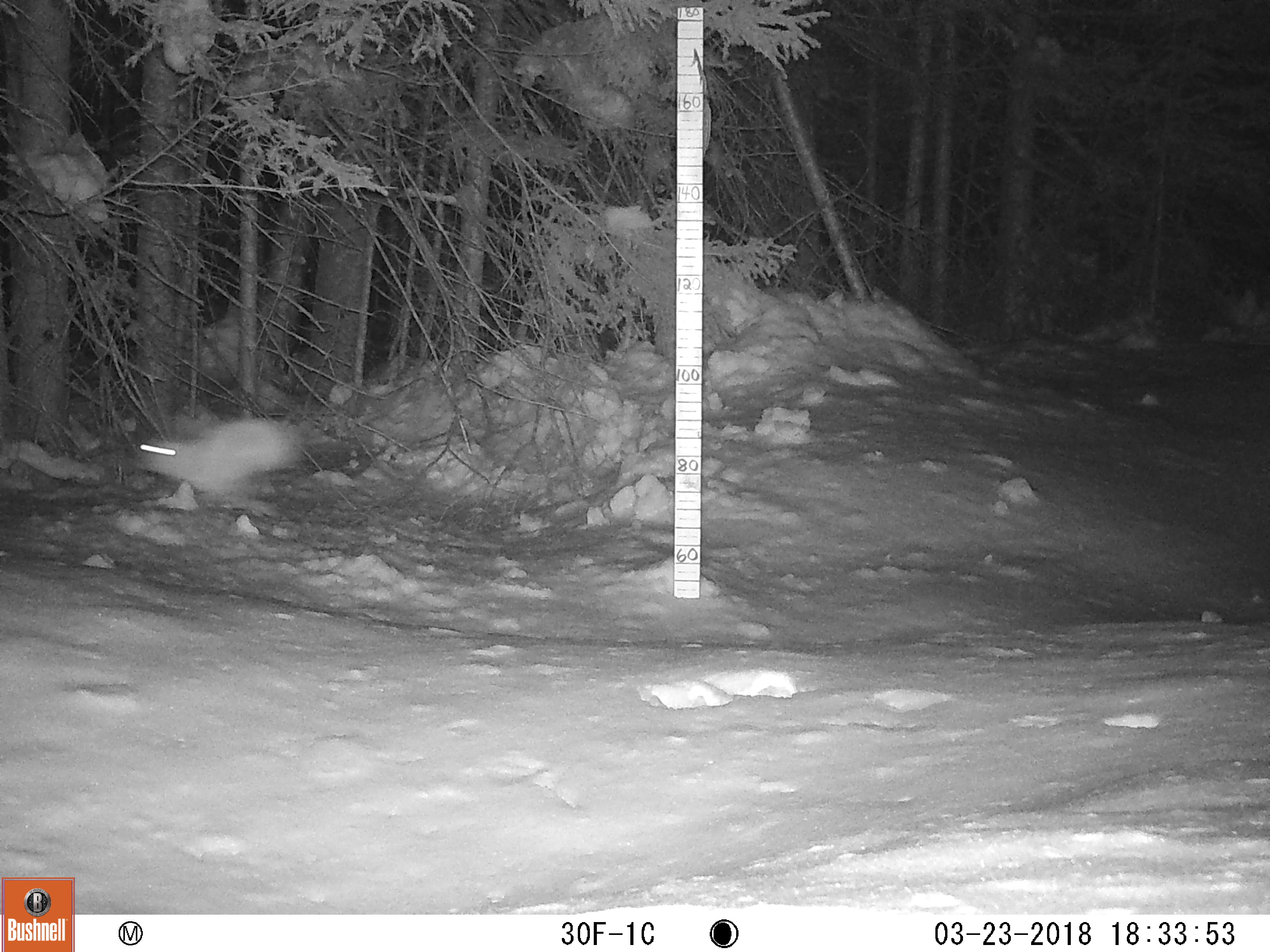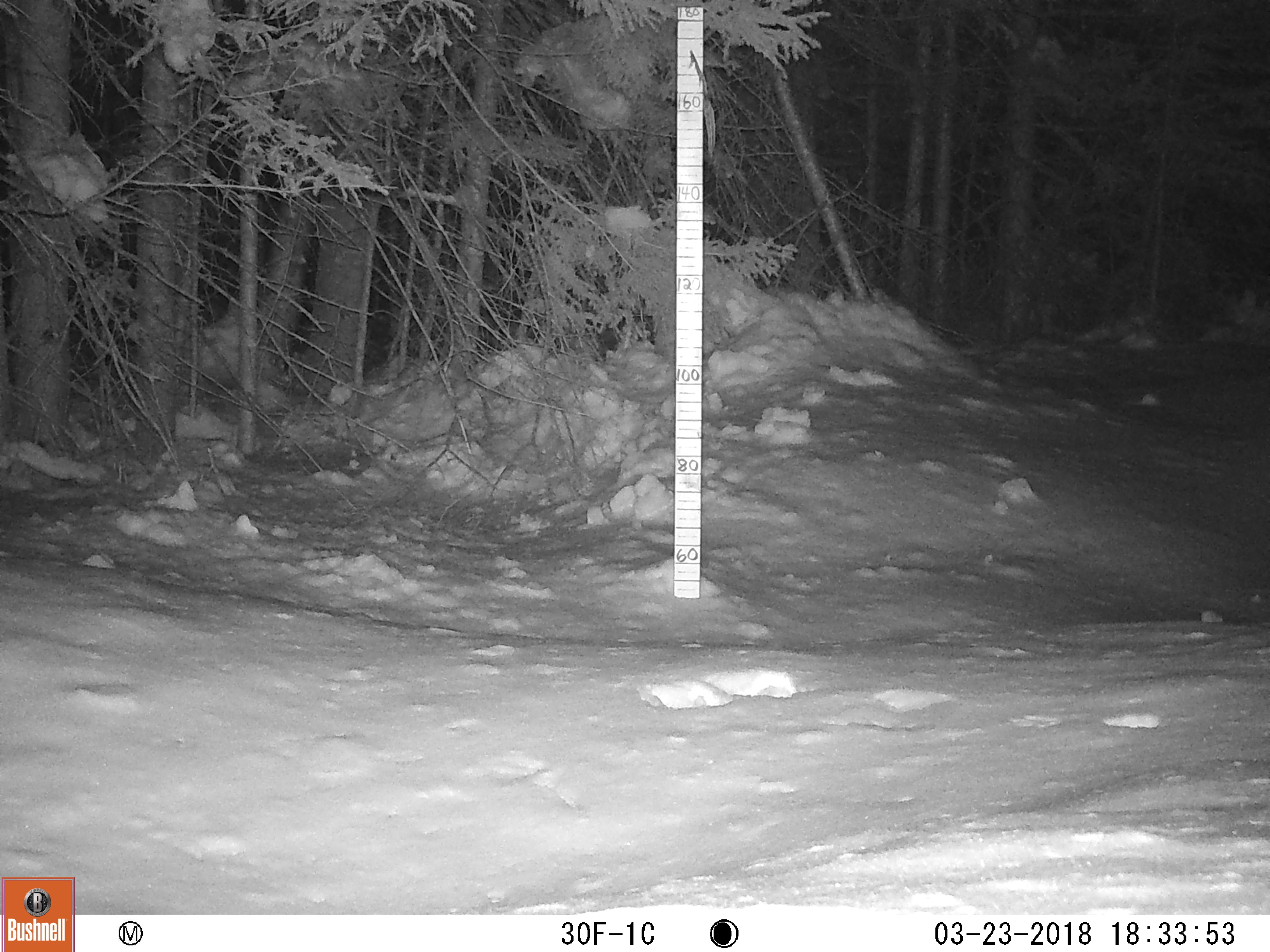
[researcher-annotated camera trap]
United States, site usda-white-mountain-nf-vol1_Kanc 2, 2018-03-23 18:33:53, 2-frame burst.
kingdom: Animalia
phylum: Chordata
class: Mammalia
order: Lagomorpha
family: Leporidae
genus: Lepus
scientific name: Lepus americanus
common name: snowshoe hare